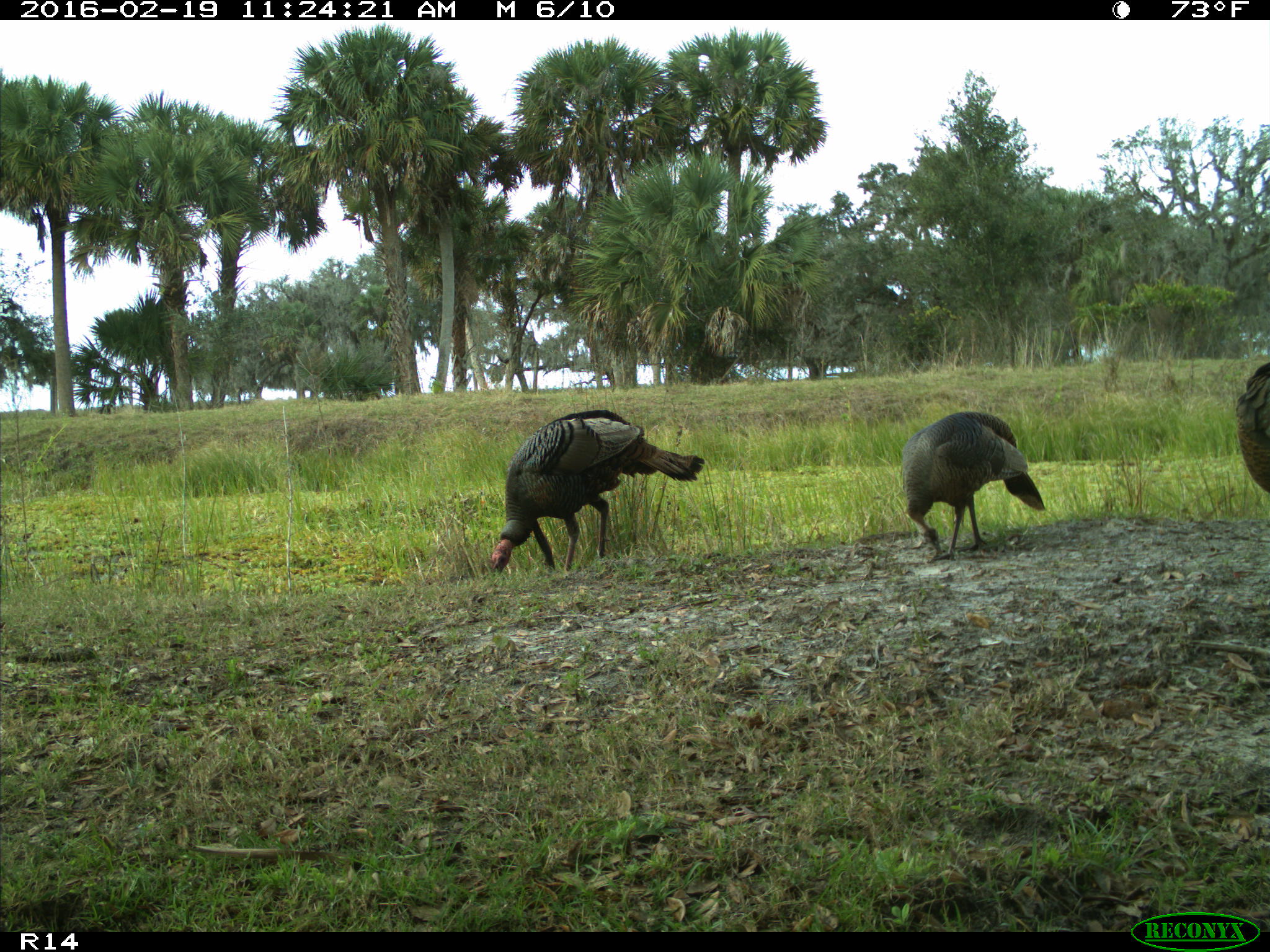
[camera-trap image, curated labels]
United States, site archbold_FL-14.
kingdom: Animalia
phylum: Chordata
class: Aves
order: Galliformes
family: Phasianidae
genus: Meleagris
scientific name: Meleagris gallopavo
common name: wild turkey